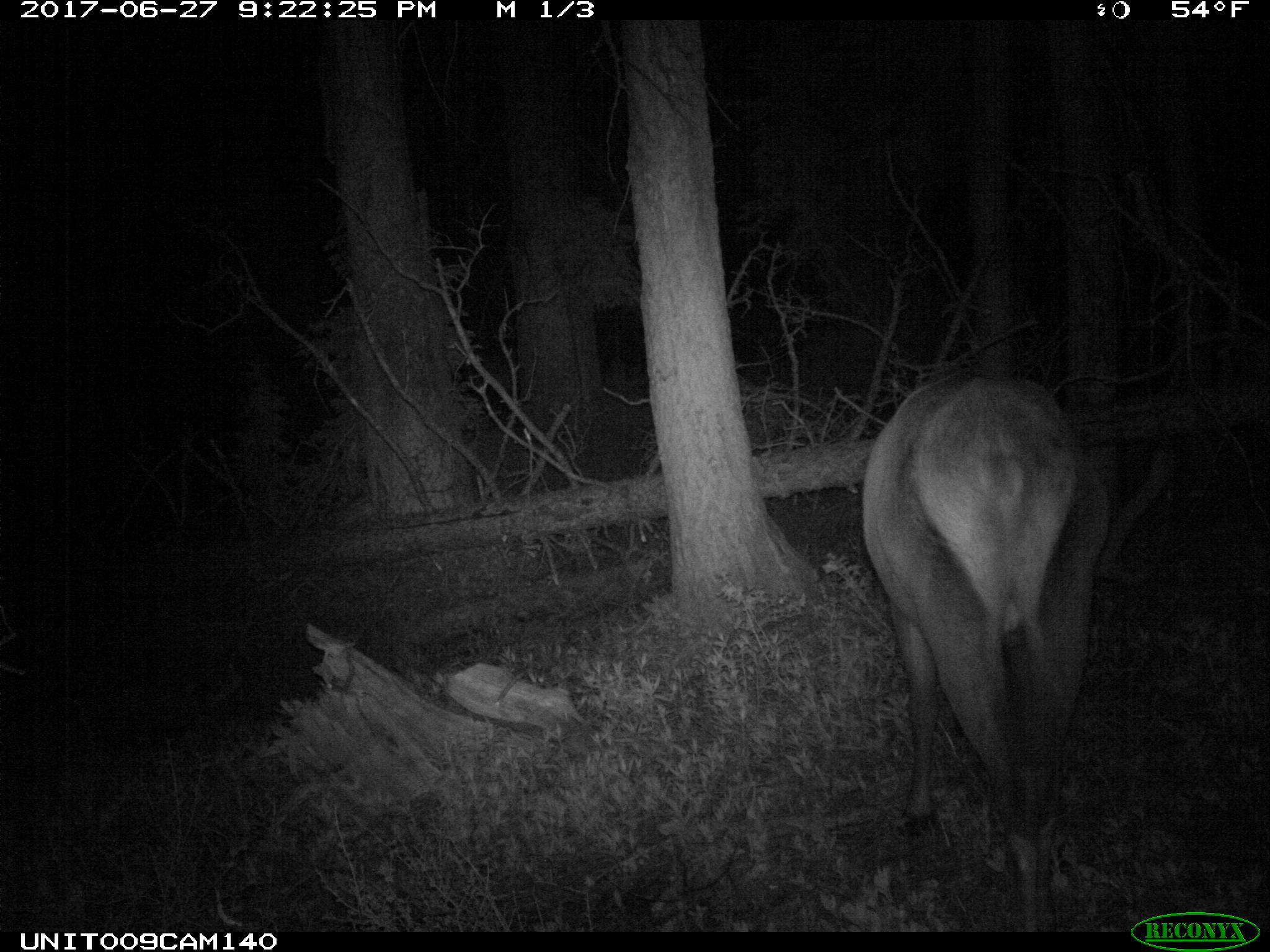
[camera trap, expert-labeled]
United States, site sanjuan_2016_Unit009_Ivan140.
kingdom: Animalia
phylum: Chordata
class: Mammalia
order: Artiodactyla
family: Cervidae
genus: Cervus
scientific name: Cervus elaphus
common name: red deer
Cervus elaphus (red deer).